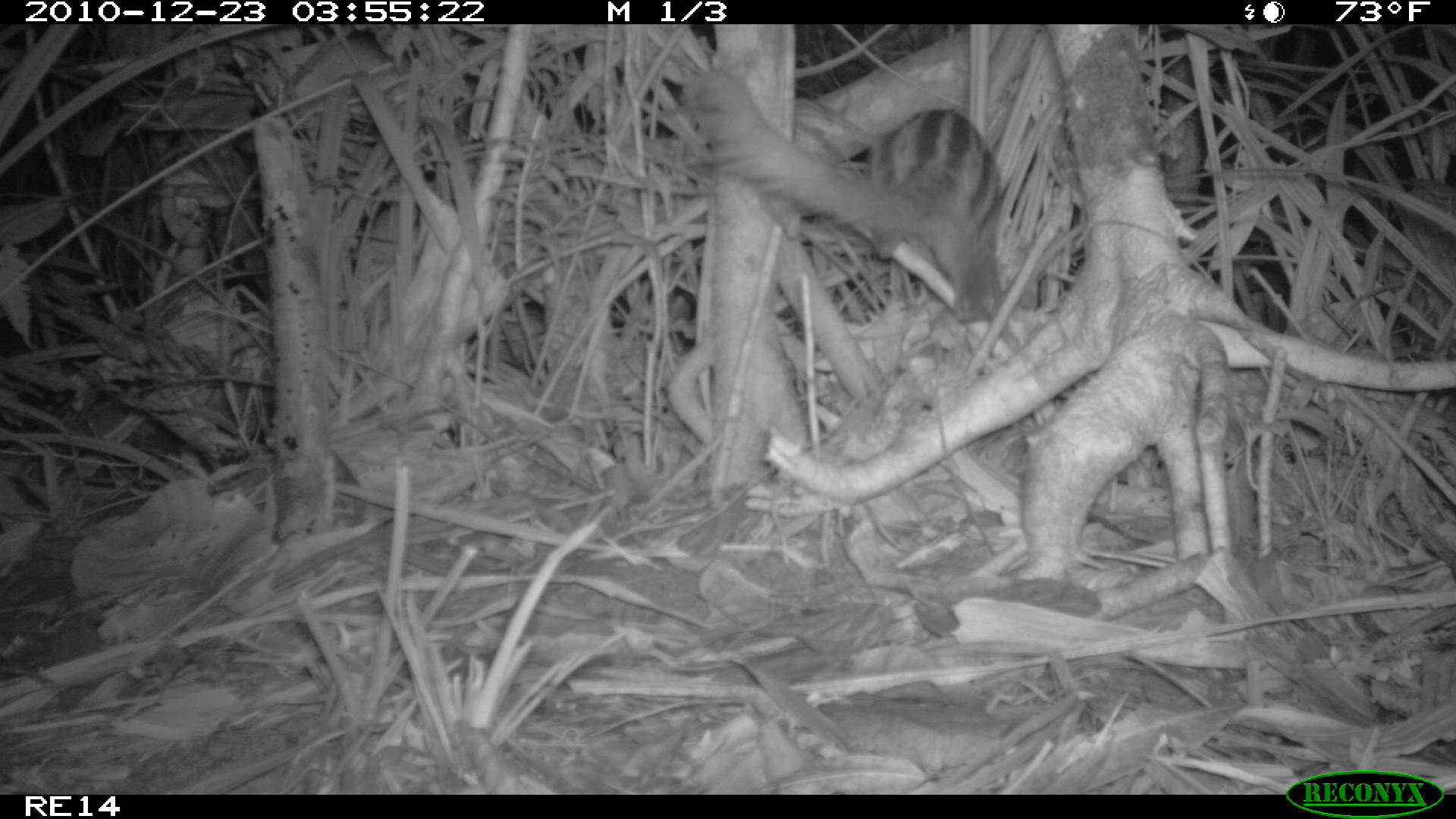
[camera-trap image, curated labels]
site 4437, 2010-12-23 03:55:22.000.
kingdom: Animalia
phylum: Chordata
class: Mammalia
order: Carnivora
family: Eupleridae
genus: Galidictis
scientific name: Galidictis fasciata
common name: broad-striped vontsira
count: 1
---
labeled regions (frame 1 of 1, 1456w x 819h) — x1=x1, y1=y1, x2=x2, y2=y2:
galidictis fasciata: x1=681, y1=66, x2=1002, y2=322